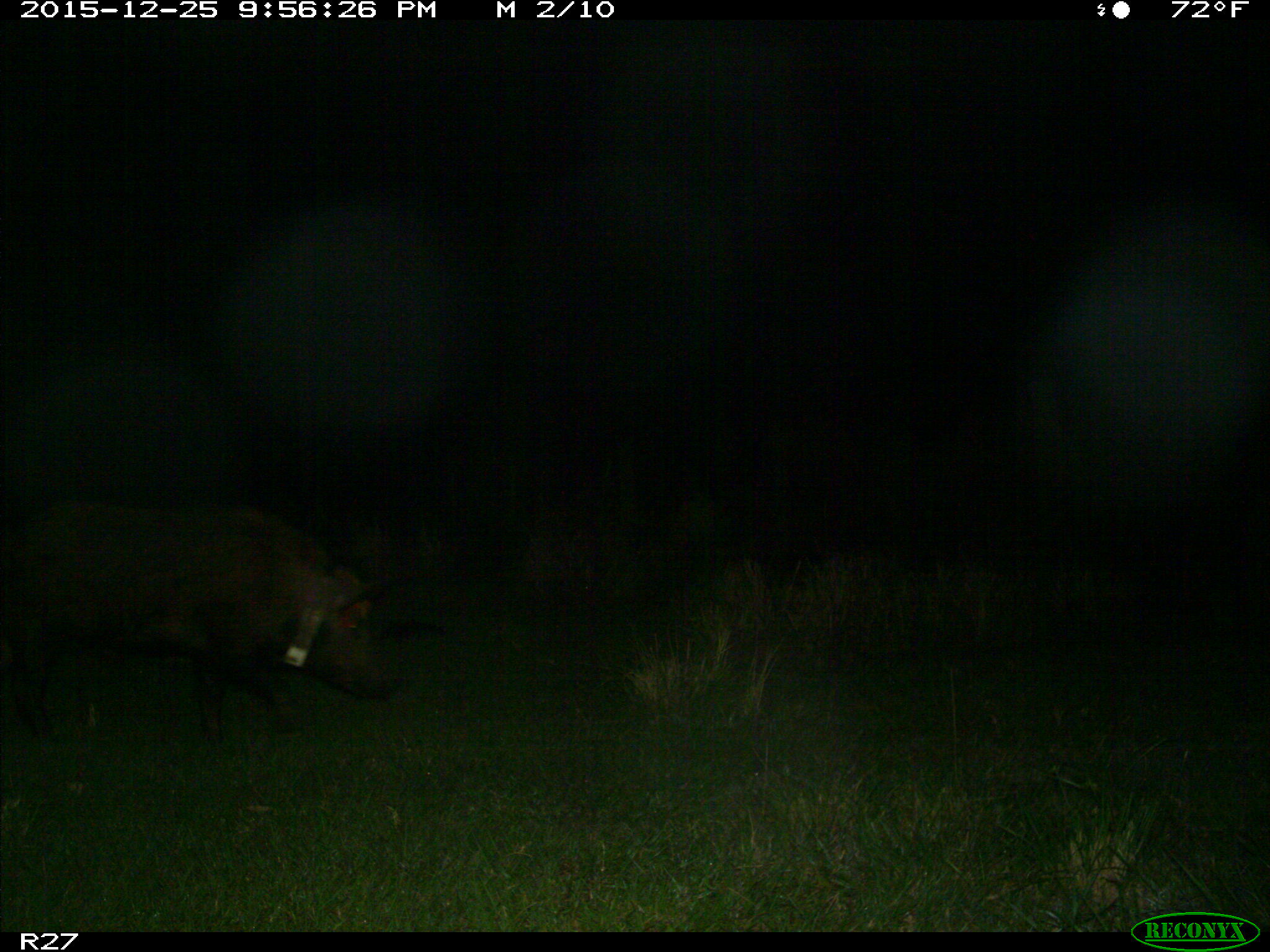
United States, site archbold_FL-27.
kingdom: Animalia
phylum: Chordata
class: Mammalia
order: Artiodactyla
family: Suidae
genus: Sus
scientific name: Sus scrofa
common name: wild boar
Sus scrofa (wild boar).